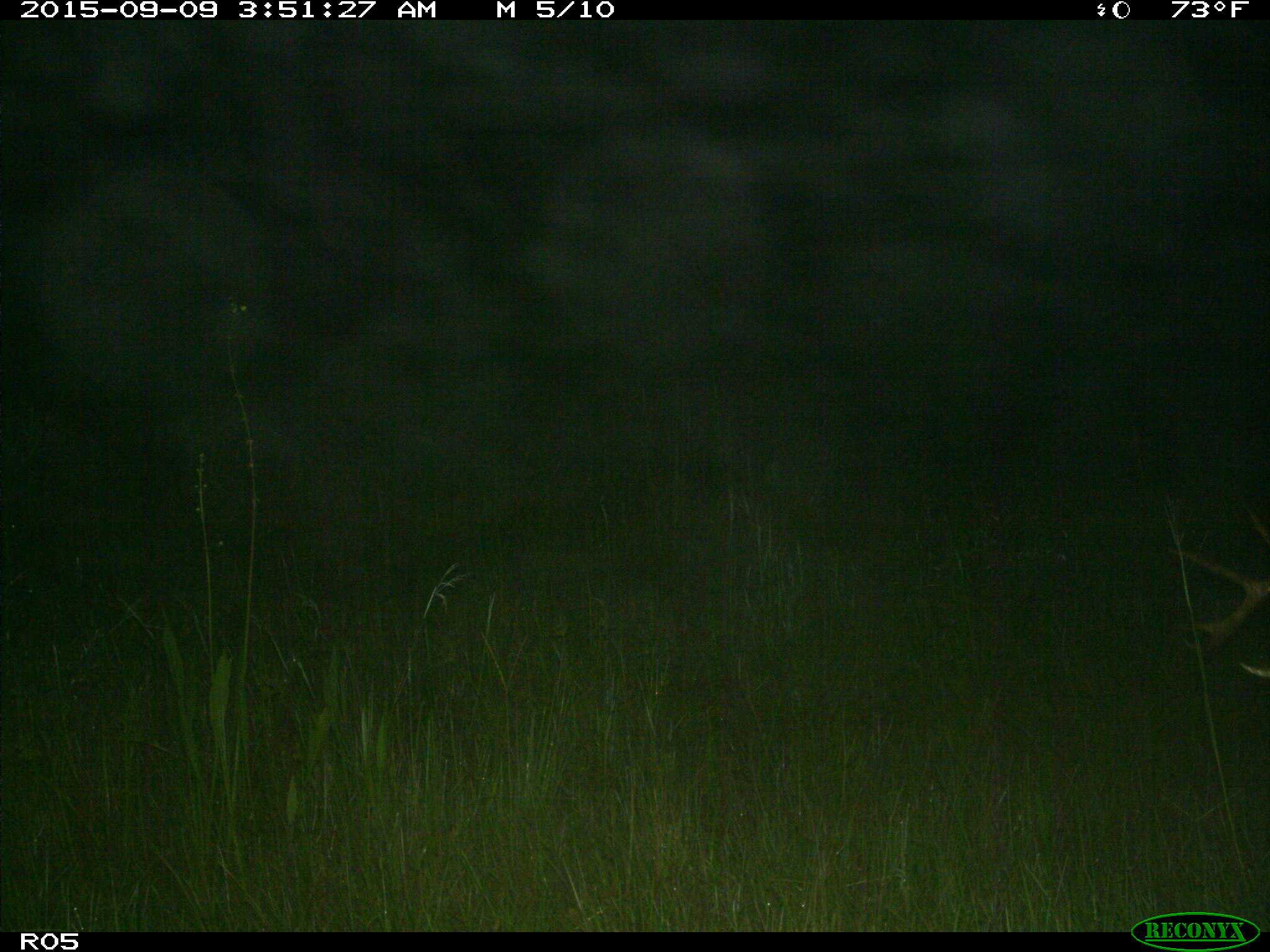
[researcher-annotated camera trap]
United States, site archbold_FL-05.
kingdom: Animalia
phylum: Chordata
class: Mammalia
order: Artiodactyla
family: Cervidae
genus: Odocoileus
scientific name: Odocoileus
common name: deer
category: unidentified deer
Unidentified deer (deer) (Odocoileus).